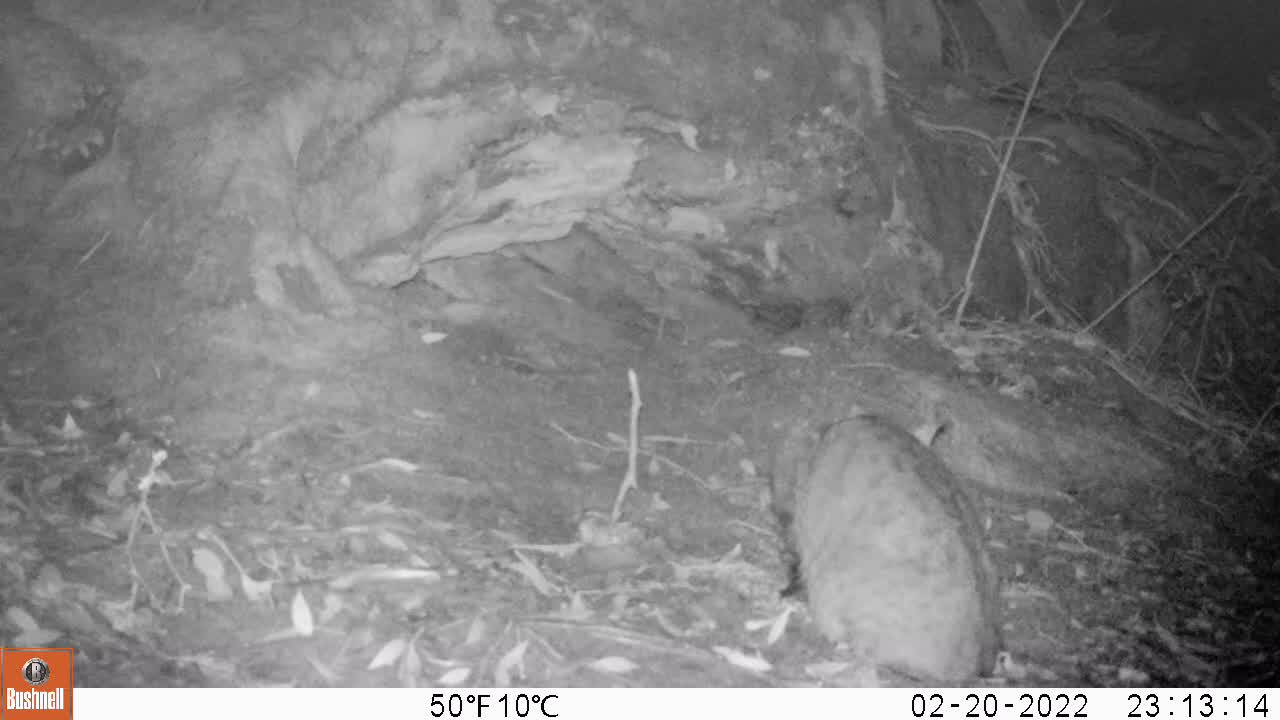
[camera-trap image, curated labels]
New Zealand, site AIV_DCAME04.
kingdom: Animalia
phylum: Chordata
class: Mammalia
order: Carnivora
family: Felidae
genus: Felis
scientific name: Felis catus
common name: domestic cat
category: cat